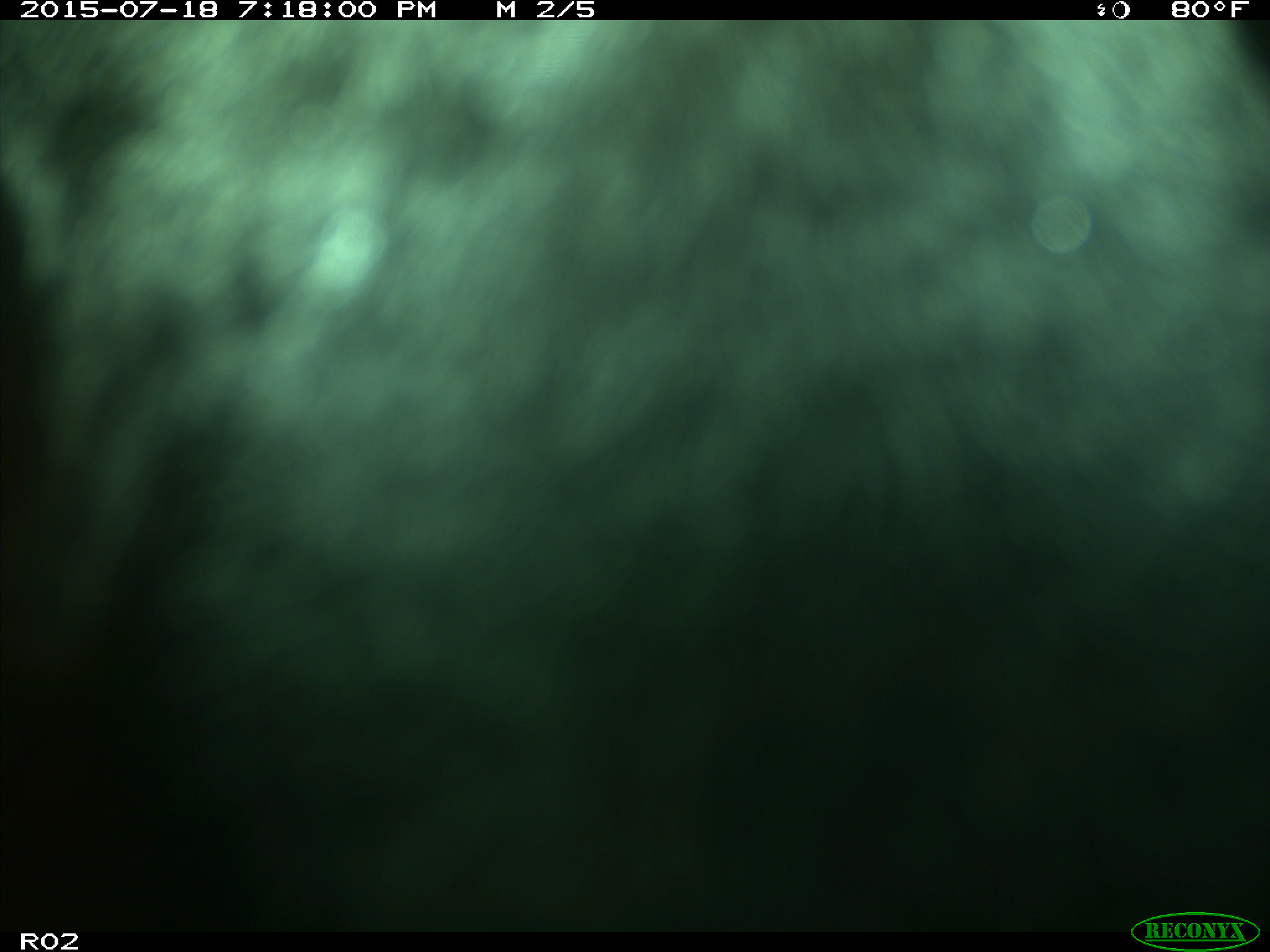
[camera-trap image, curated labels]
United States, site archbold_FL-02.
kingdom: Animalia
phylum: Chordata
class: Mammalia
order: Artiodactyla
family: Bovidae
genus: Bos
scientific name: Bos taurus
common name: domestic cow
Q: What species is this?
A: Bos taurus (domestic cow).